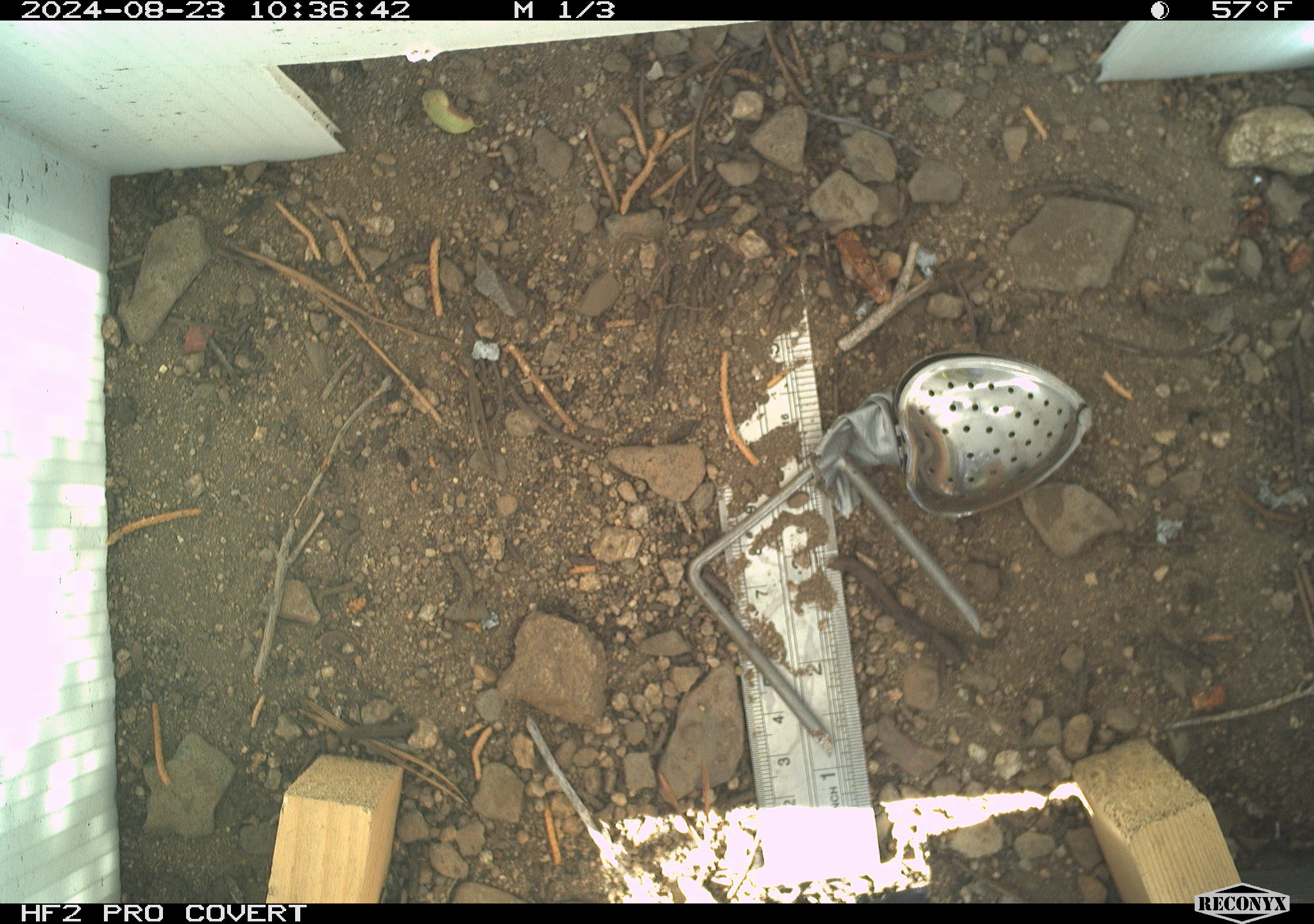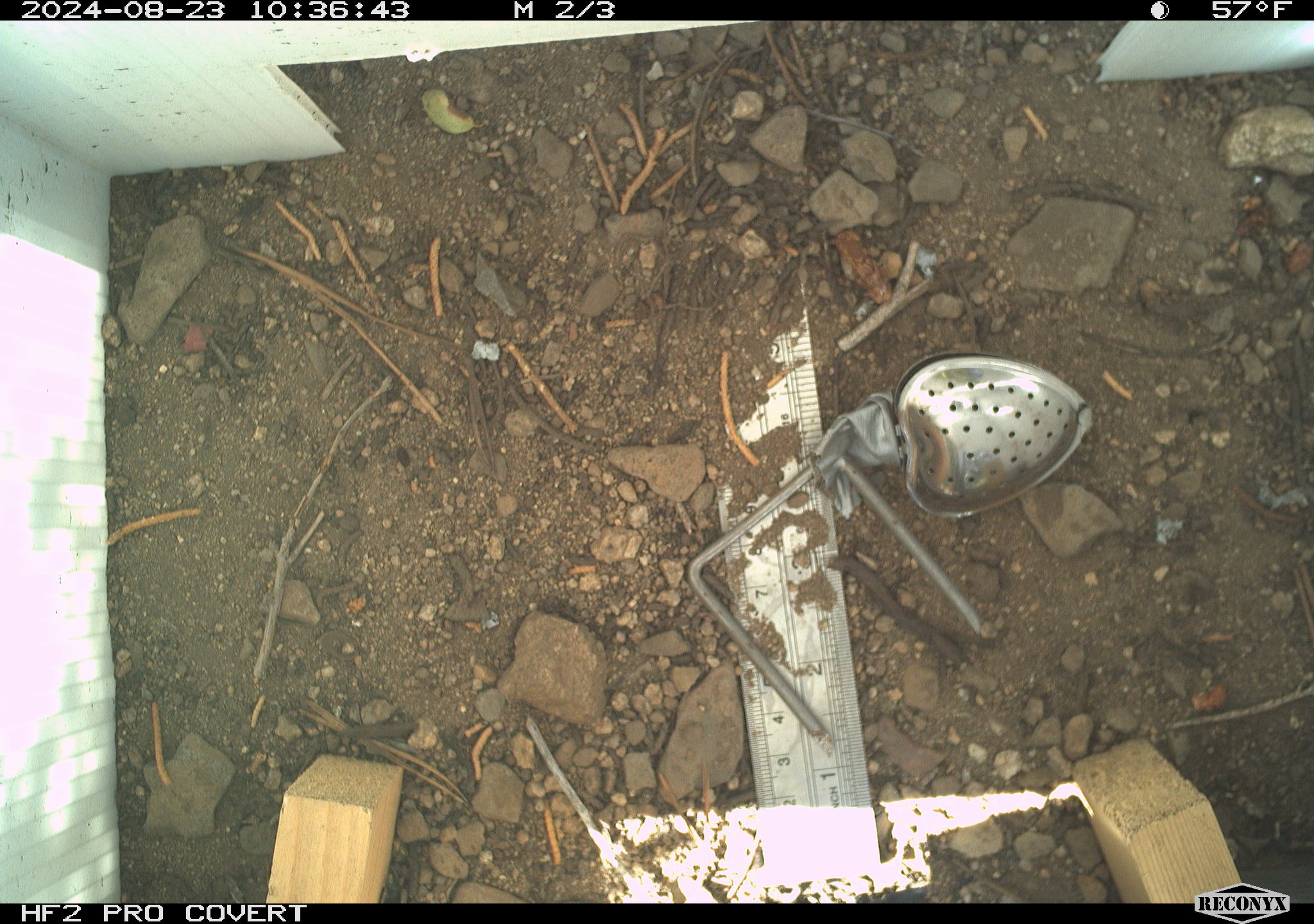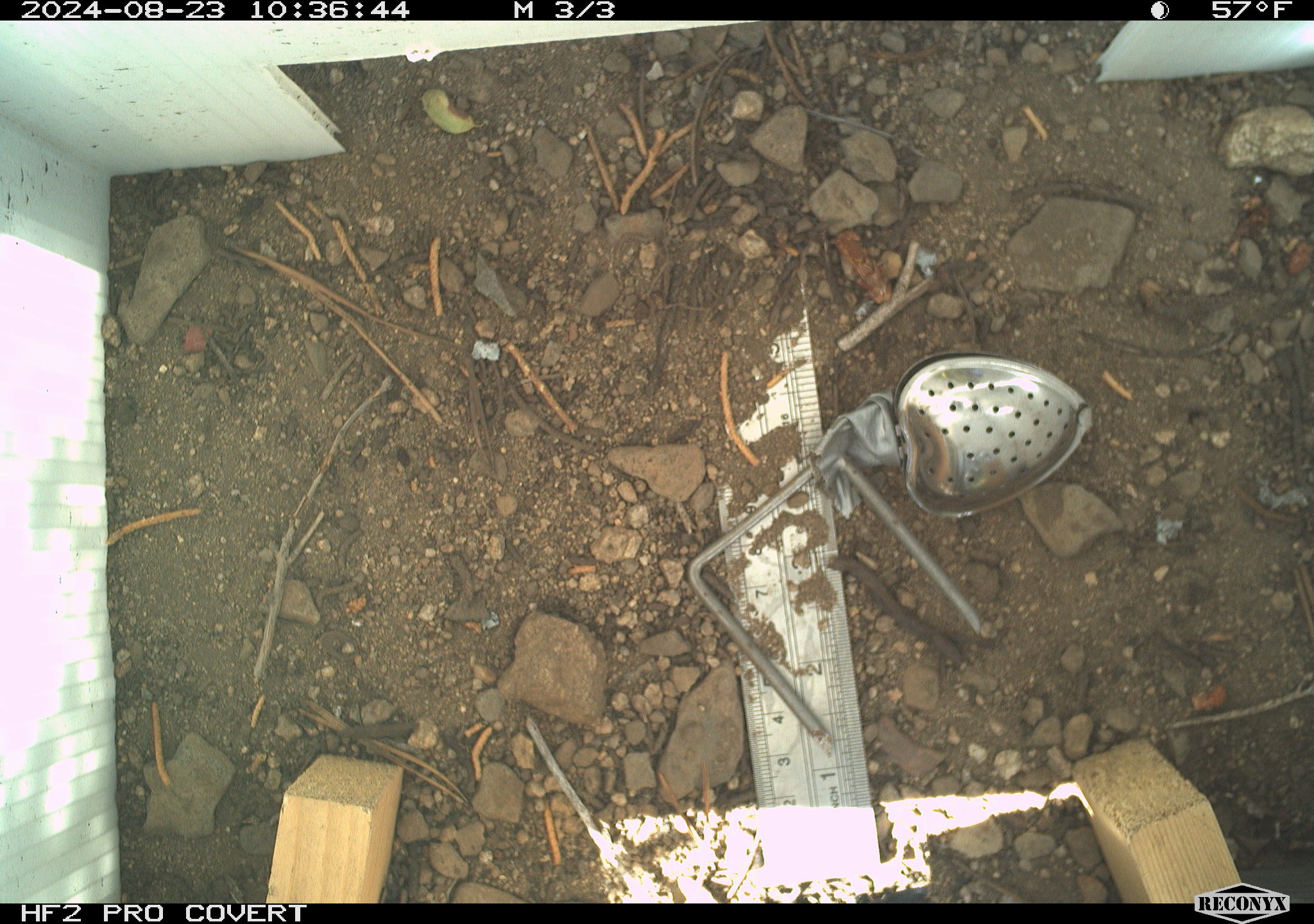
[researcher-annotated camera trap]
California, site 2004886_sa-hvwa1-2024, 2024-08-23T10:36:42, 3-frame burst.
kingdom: Animalia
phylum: Chordata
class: Mammalia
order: Rodentia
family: Sciuridae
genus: Neotamias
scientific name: Neotamias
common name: western chipmunks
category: neotamias species